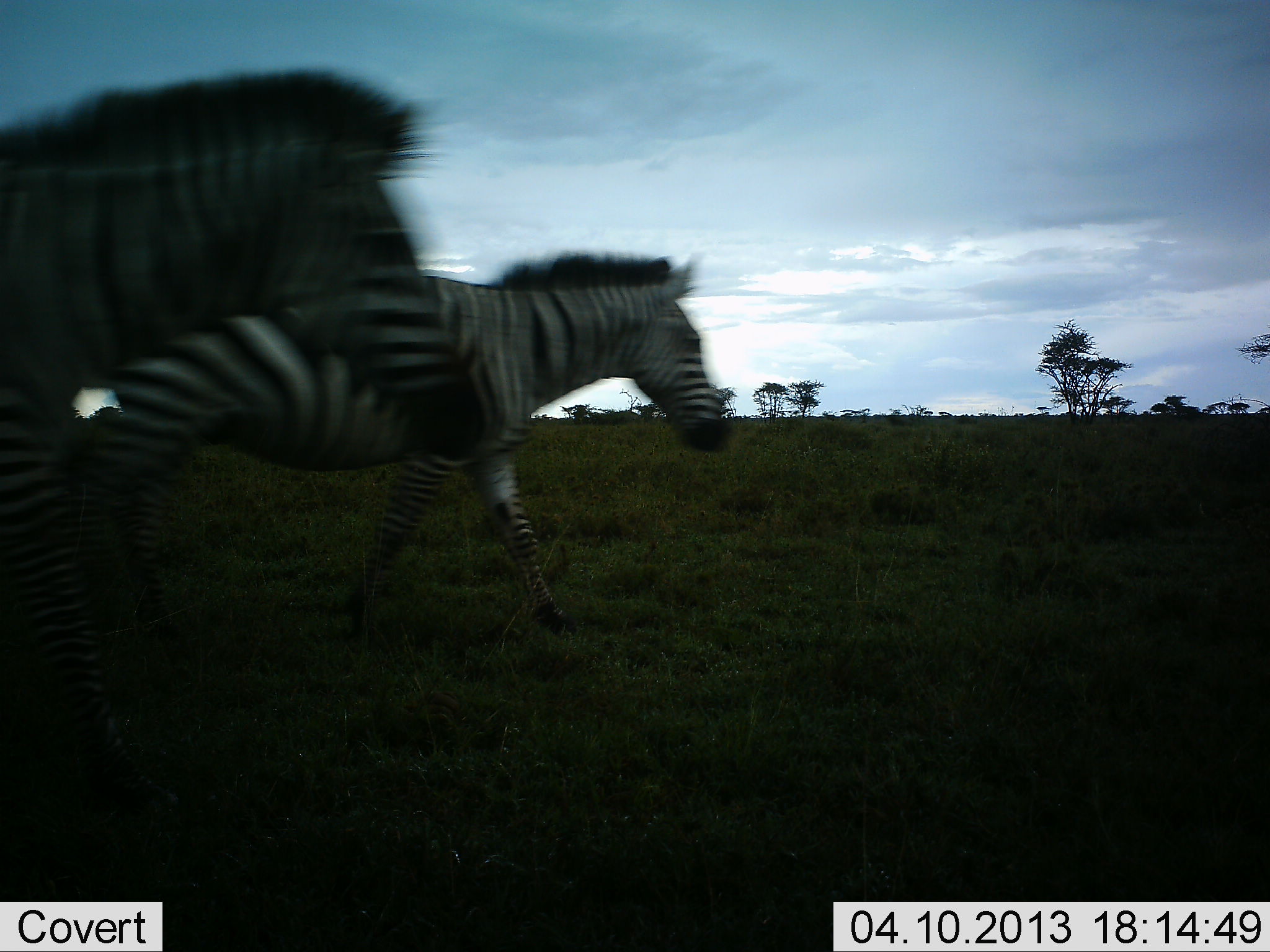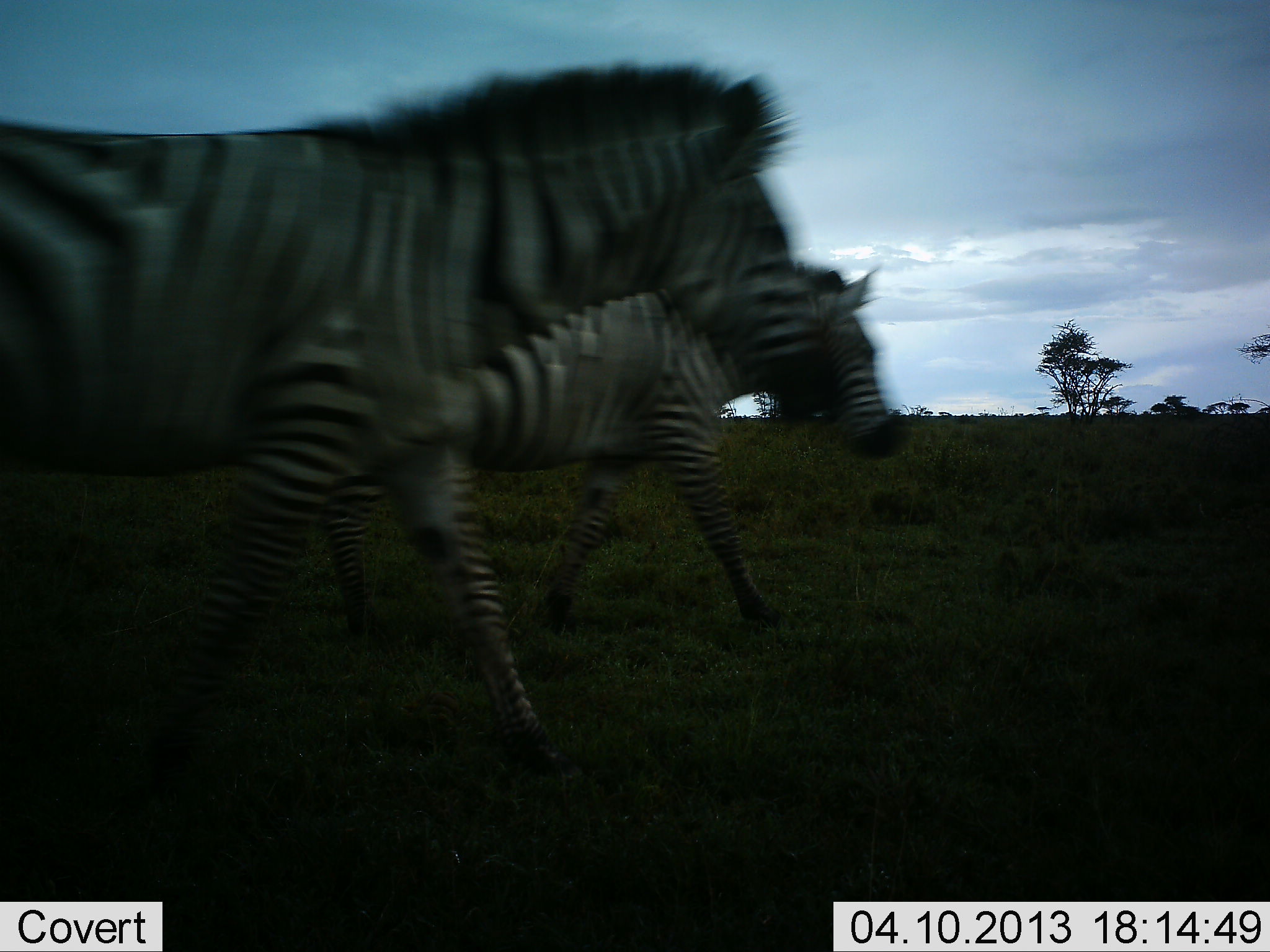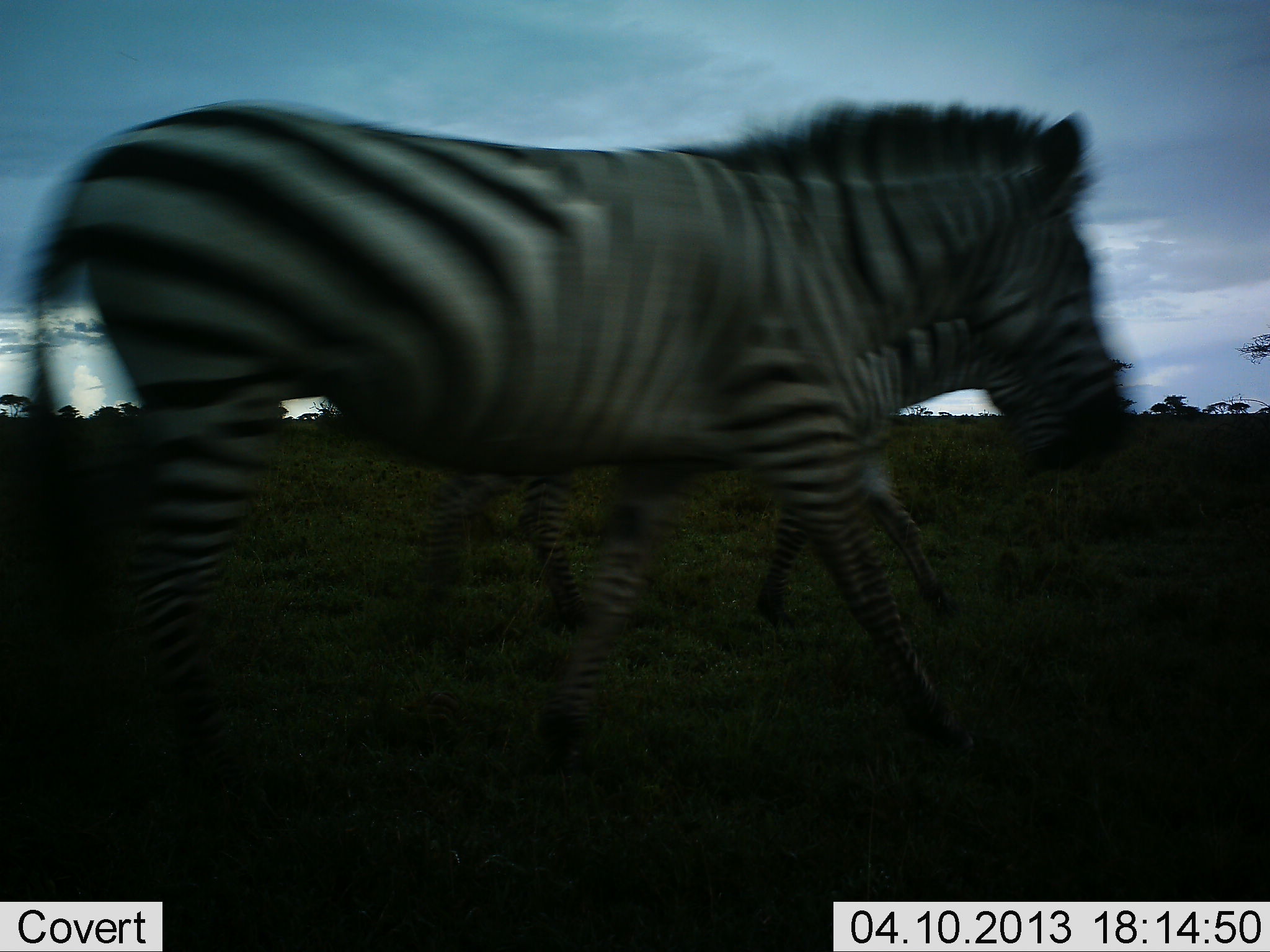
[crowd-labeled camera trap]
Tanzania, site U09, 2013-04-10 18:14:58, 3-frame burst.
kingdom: Animalia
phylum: Chordata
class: Mammalia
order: Perissodactyla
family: Equidae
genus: Equus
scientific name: Equus quagga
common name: plains zebra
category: zebra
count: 2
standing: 5%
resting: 0%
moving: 97%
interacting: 0%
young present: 0%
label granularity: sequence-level